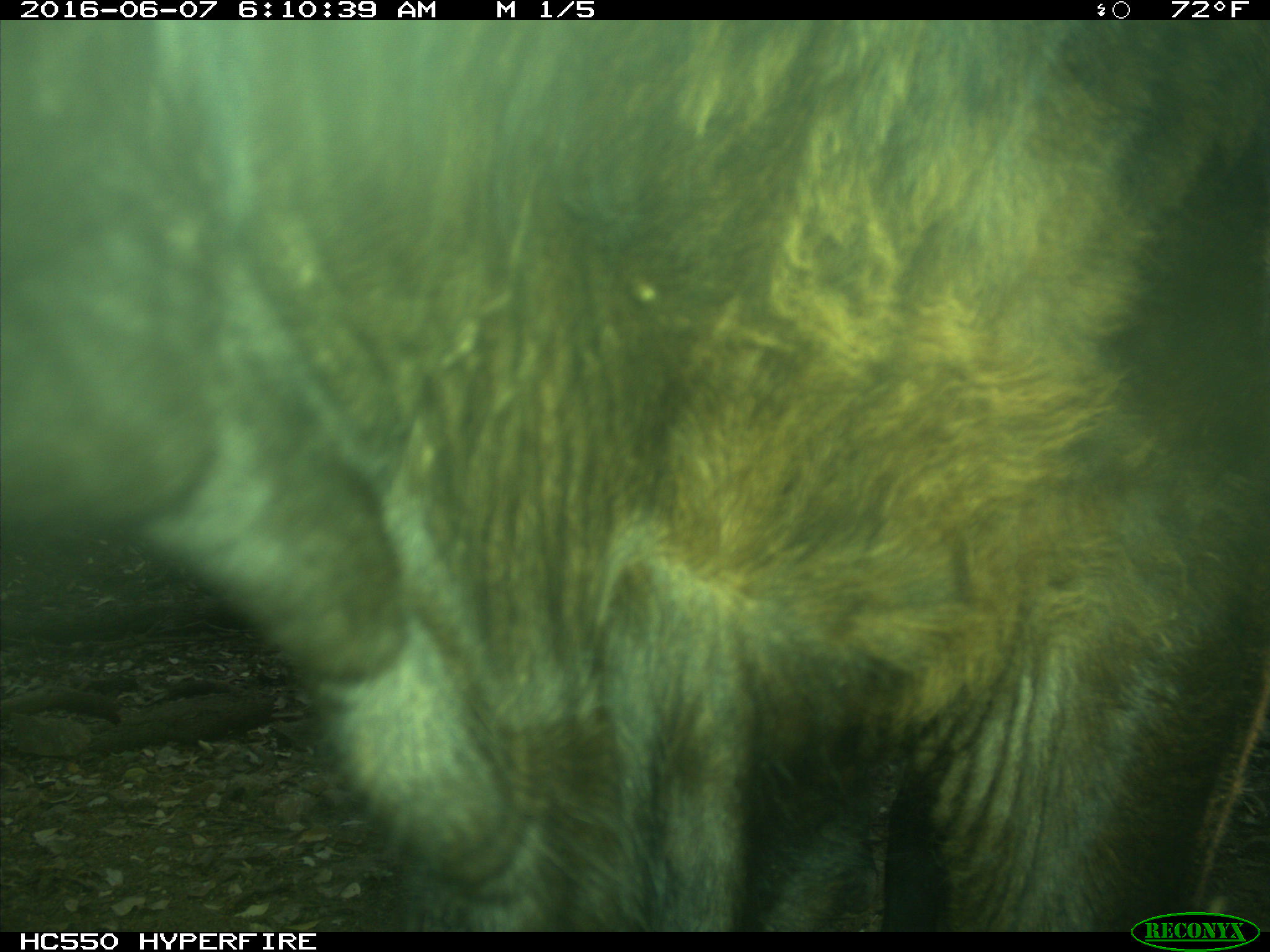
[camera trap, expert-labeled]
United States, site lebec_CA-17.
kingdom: Animalia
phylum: Chordata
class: Mammalia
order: Artiodactyla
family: Bovidae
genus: Bos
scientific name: Bos taurus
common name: domestic cow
Bos taurus (domestic cow).